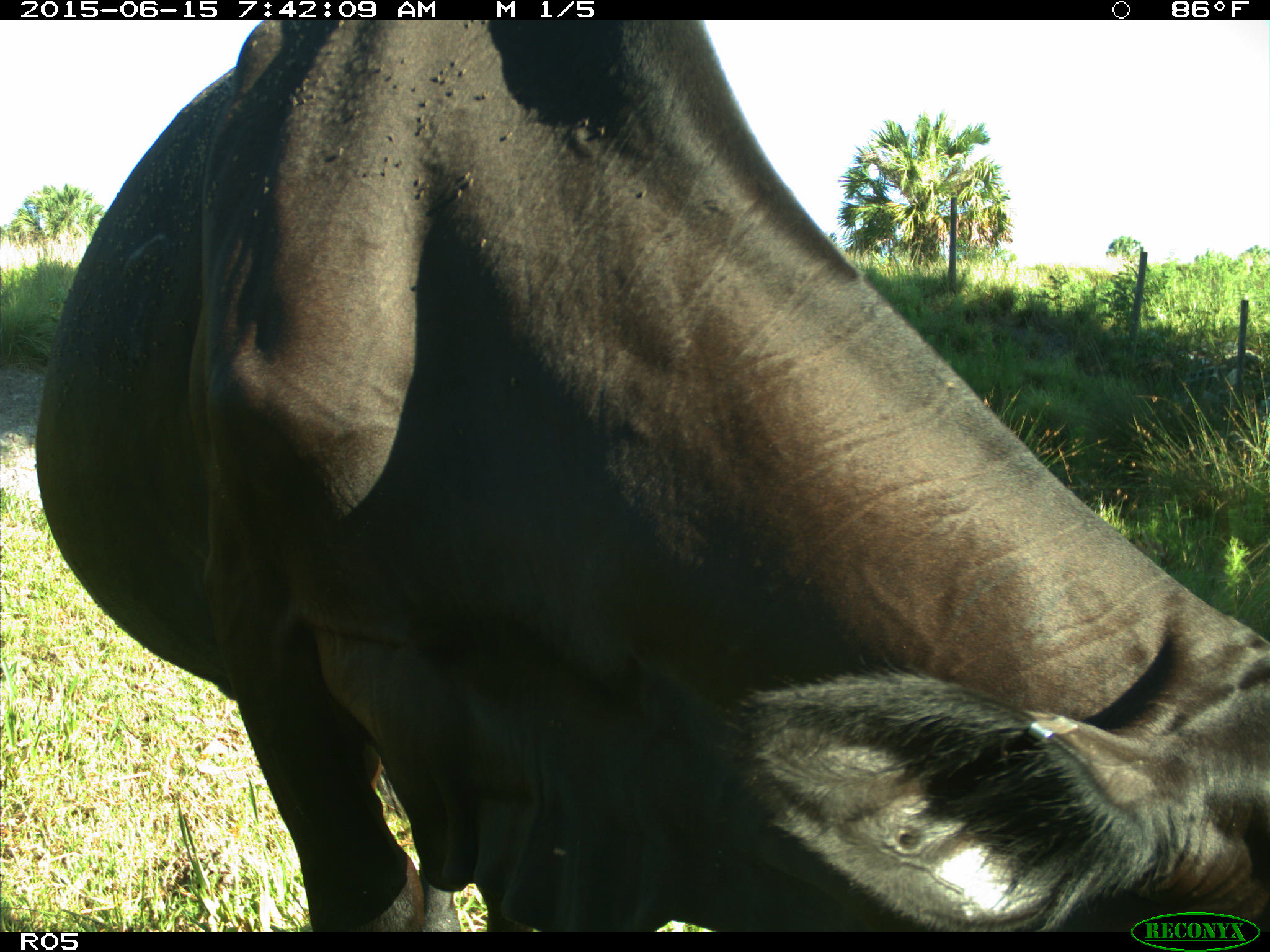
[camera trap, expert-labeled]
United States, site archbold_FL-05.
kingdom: Animalia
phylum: Chordata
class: Mammalia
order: Artiodactyla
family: Bovidae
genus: Bos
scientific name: Bos taurus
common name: domestic cow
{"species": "Bos taurus (domestic cow)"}